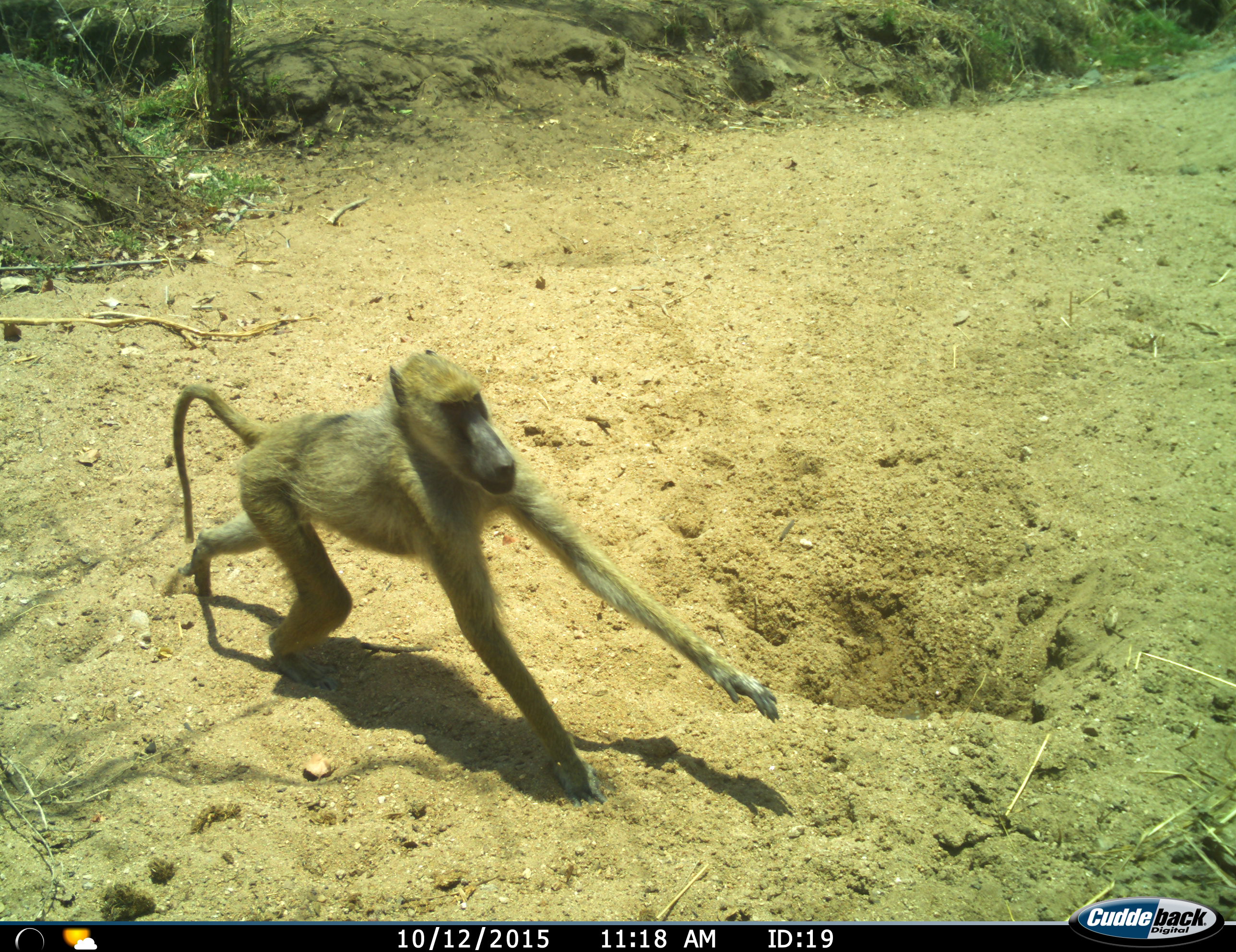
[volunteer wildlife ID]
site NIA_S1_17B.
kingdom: Animalia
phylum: Chordata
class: Mammalia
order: Primates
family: Cercopithecidae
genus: Papio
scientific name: Papio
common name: baboon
Baboon (Papio), count 1. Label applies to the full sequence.